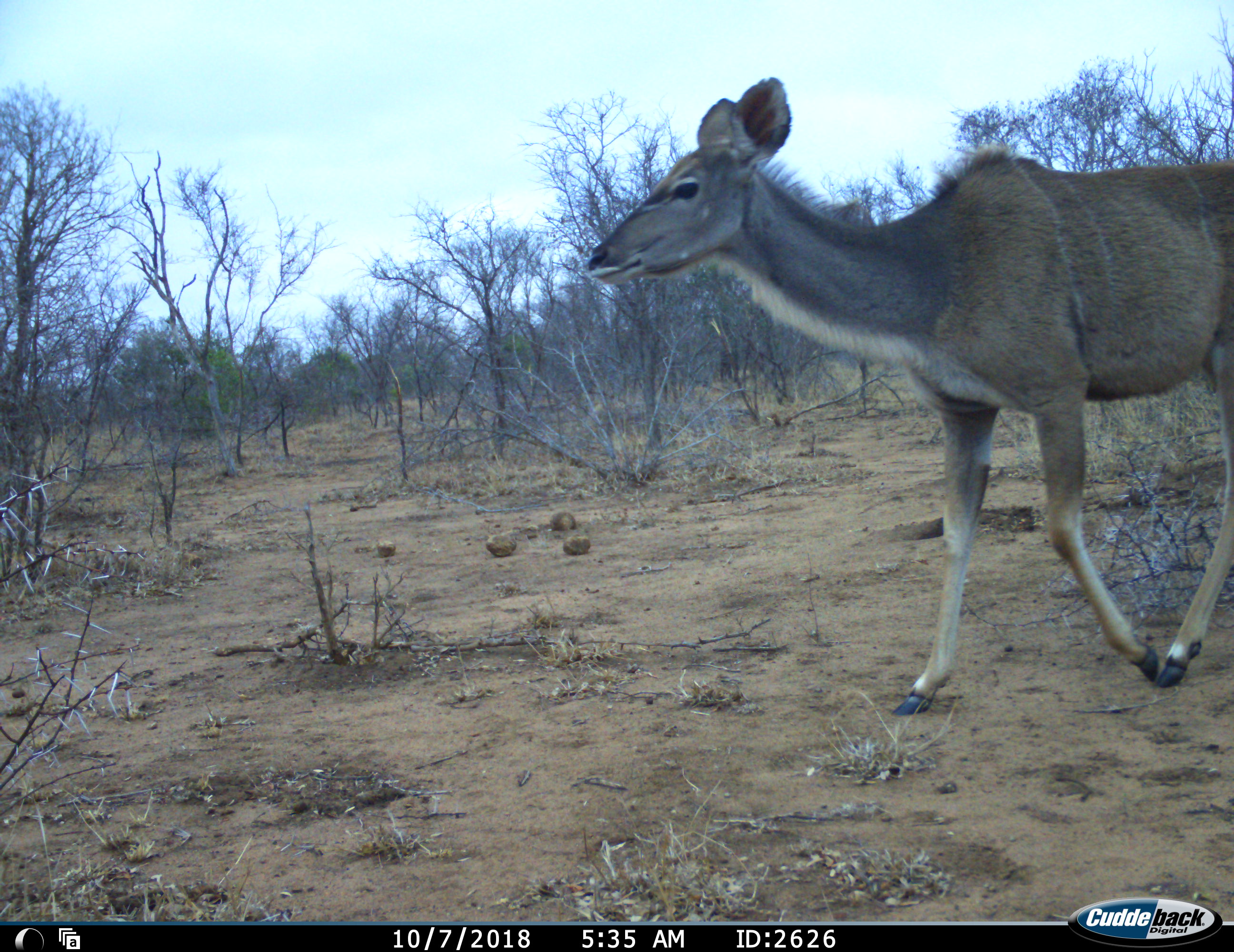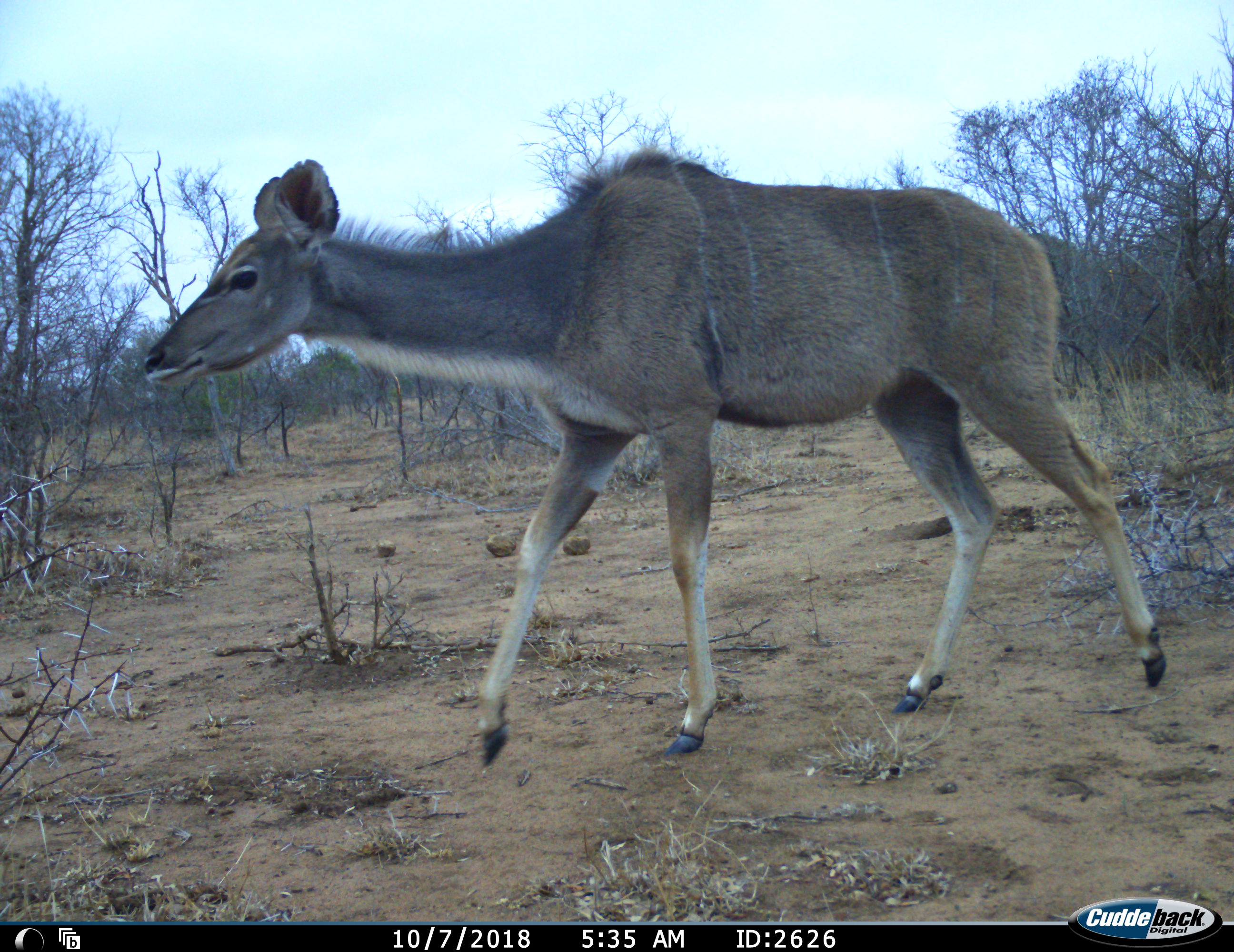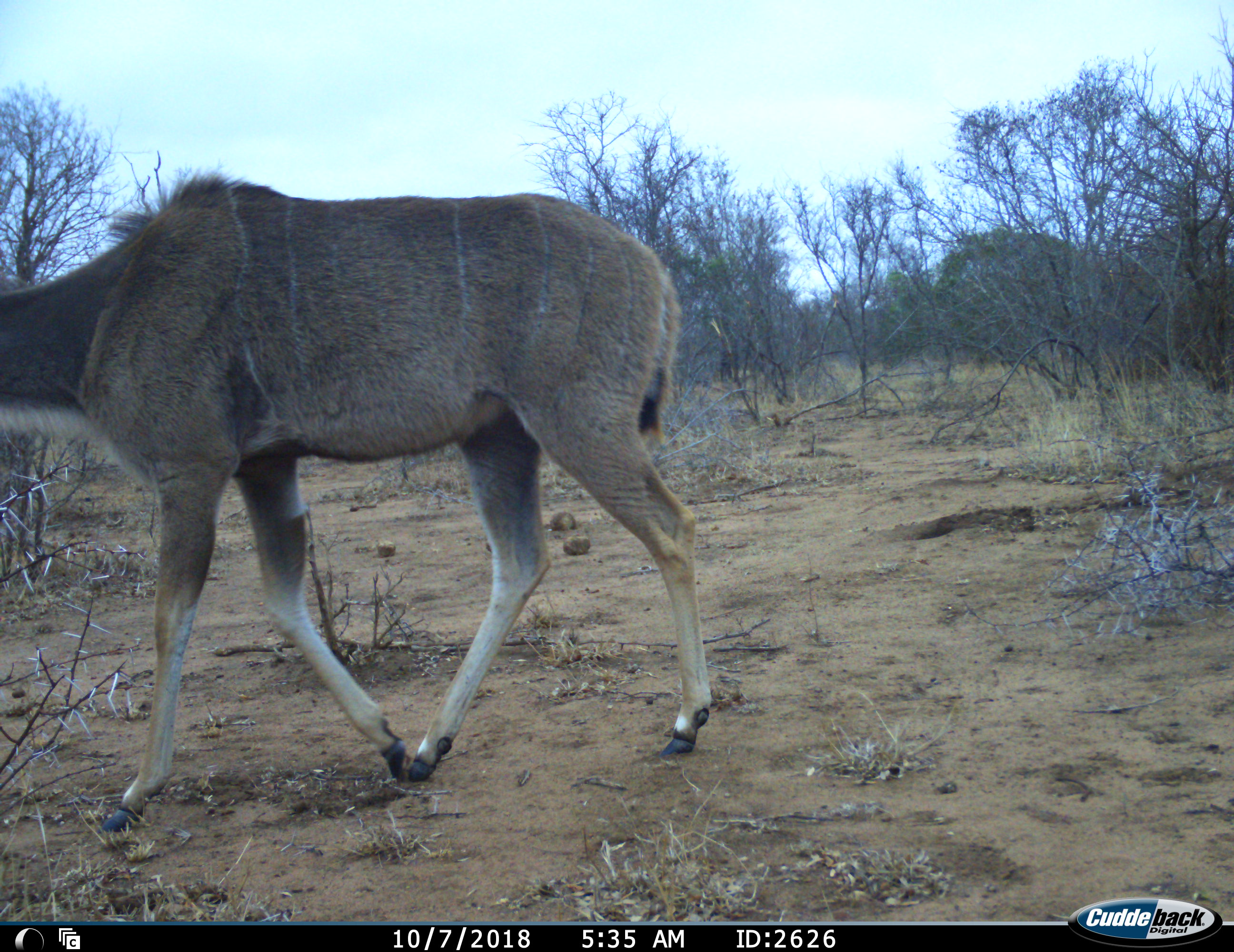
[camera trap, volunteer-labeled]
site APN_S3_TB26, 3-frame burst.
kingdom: Animalia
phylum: Chordata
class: Mammalia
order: Artiodactyla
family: Bovidae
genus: Tragelaphus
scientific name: Tragelaphus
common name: kudu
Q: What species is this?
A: Kudu (Tragelaphus).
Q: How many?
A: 1.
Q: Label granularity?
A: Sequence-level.